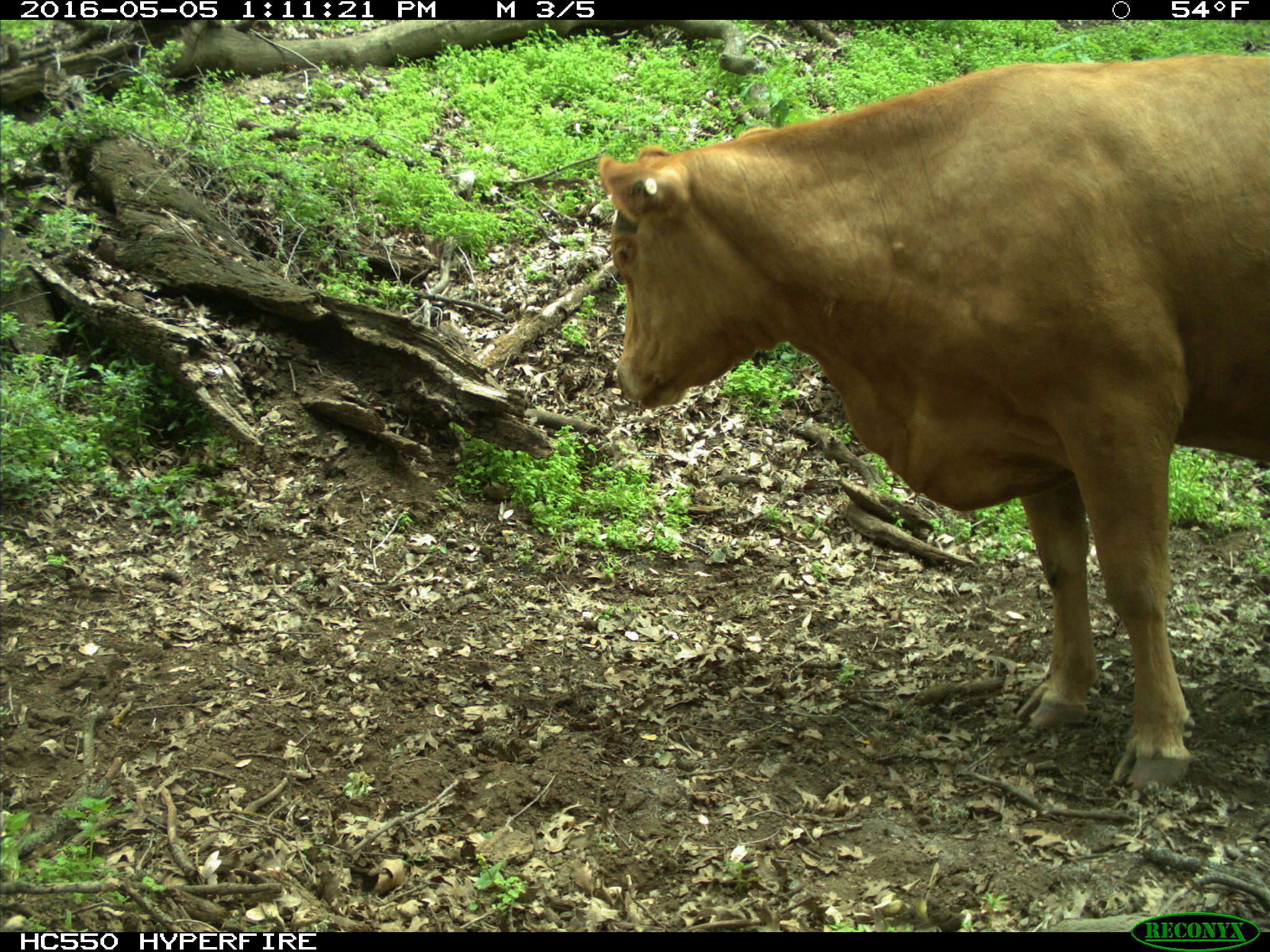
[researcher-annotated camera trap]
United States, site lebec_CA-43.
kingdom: Animalia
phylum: Chordata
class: Mammalia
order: Artiodactyla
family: Bovidae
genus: Bos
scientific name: Bos taurus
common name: domestic cow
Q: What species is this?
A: Bos taurus (domestic cow).